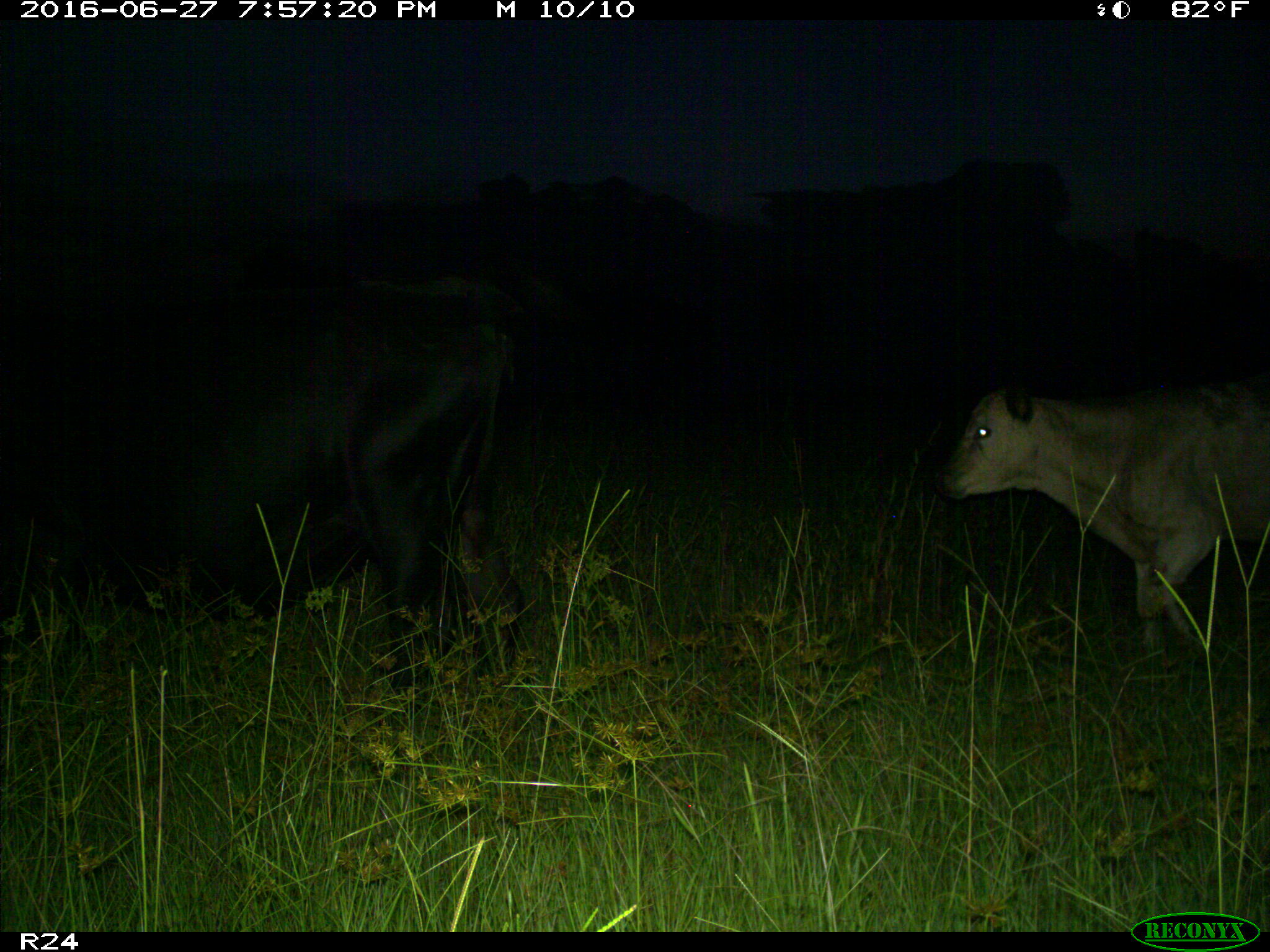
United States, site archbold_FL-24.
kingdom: Animalia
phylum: Chordata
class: Mammalia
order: Artiodactyla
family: Bovidae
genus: Bos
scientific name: Bos taurus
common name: domestic cow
Bos taurus (domestic cow).